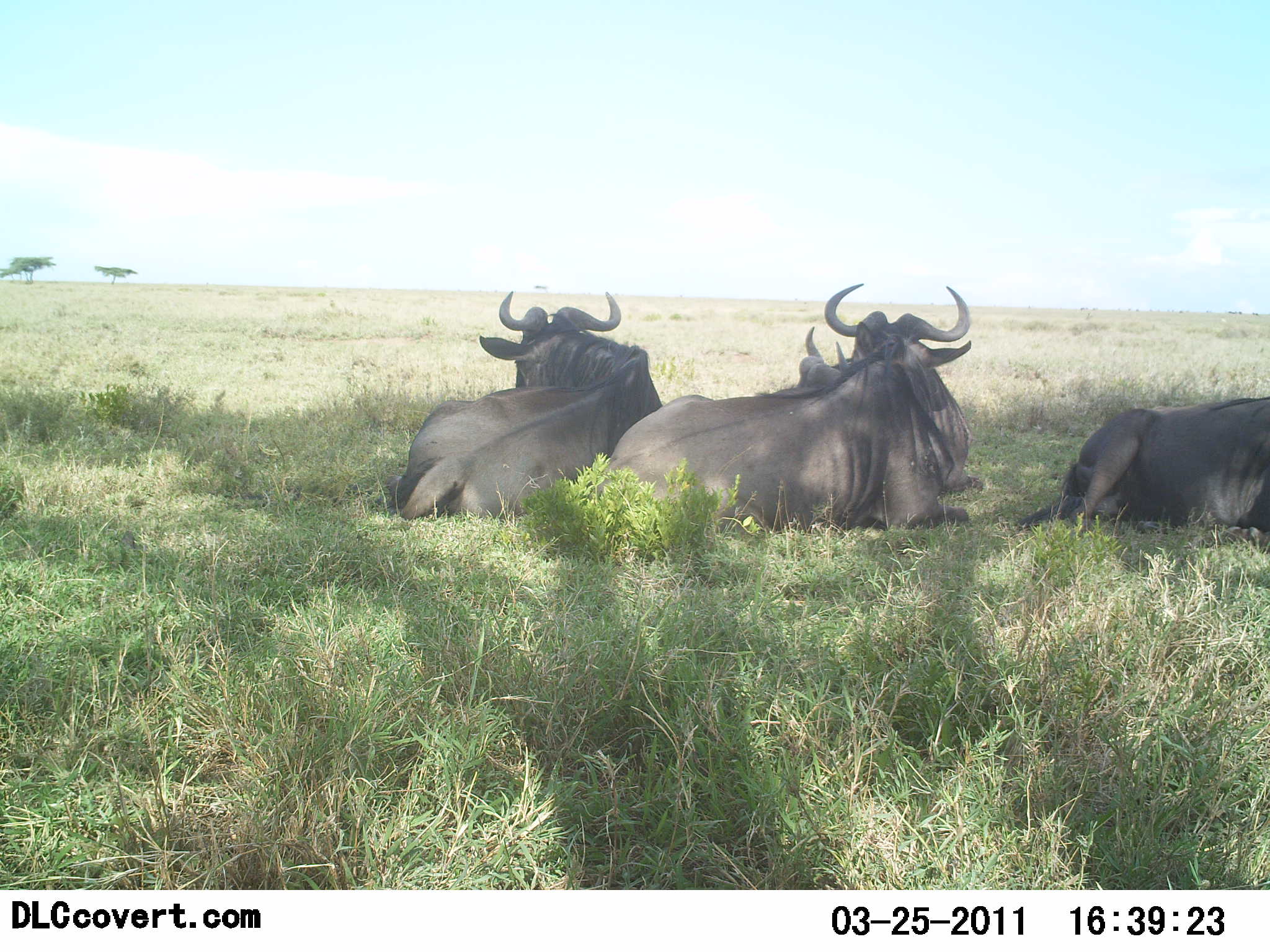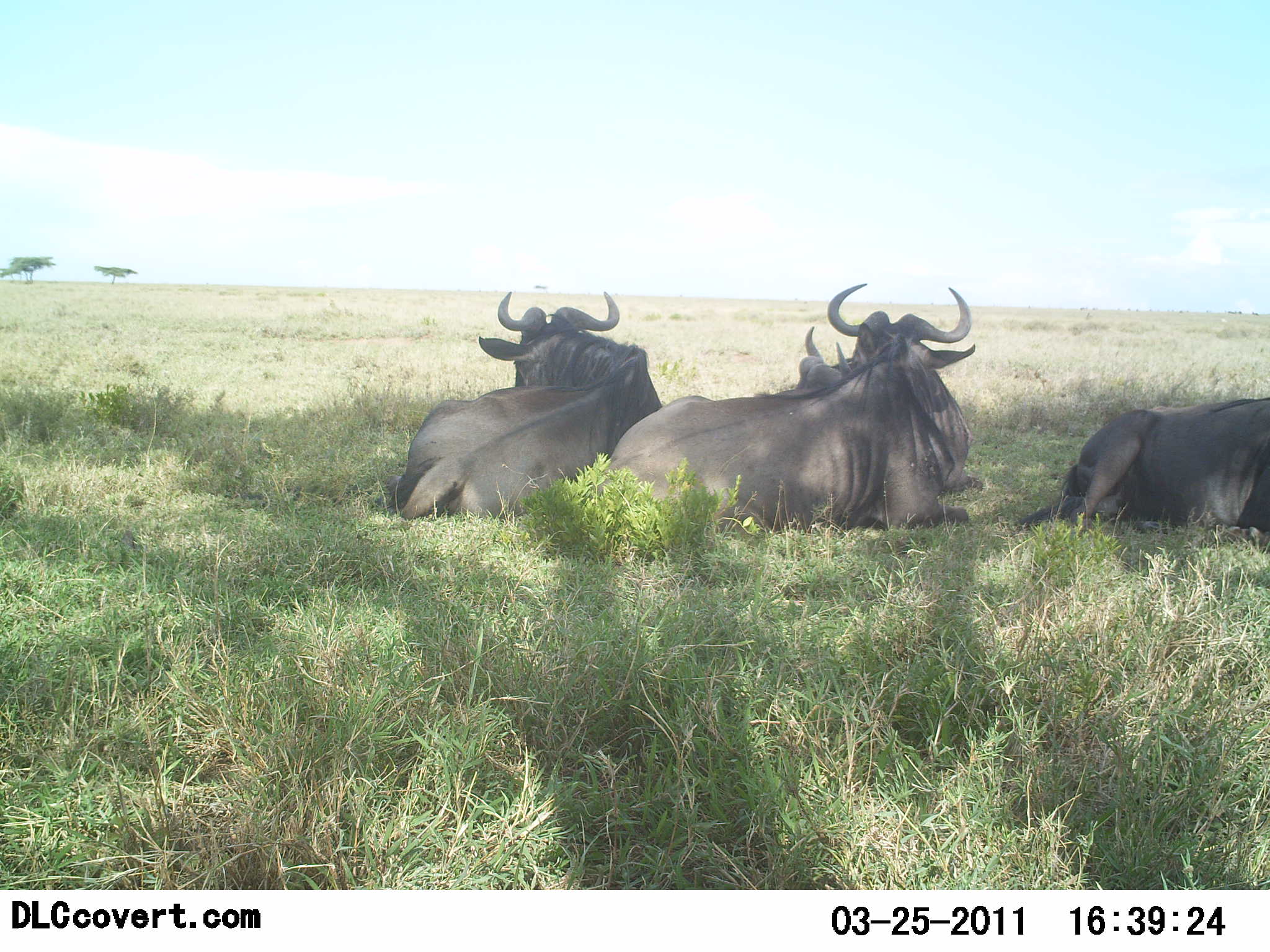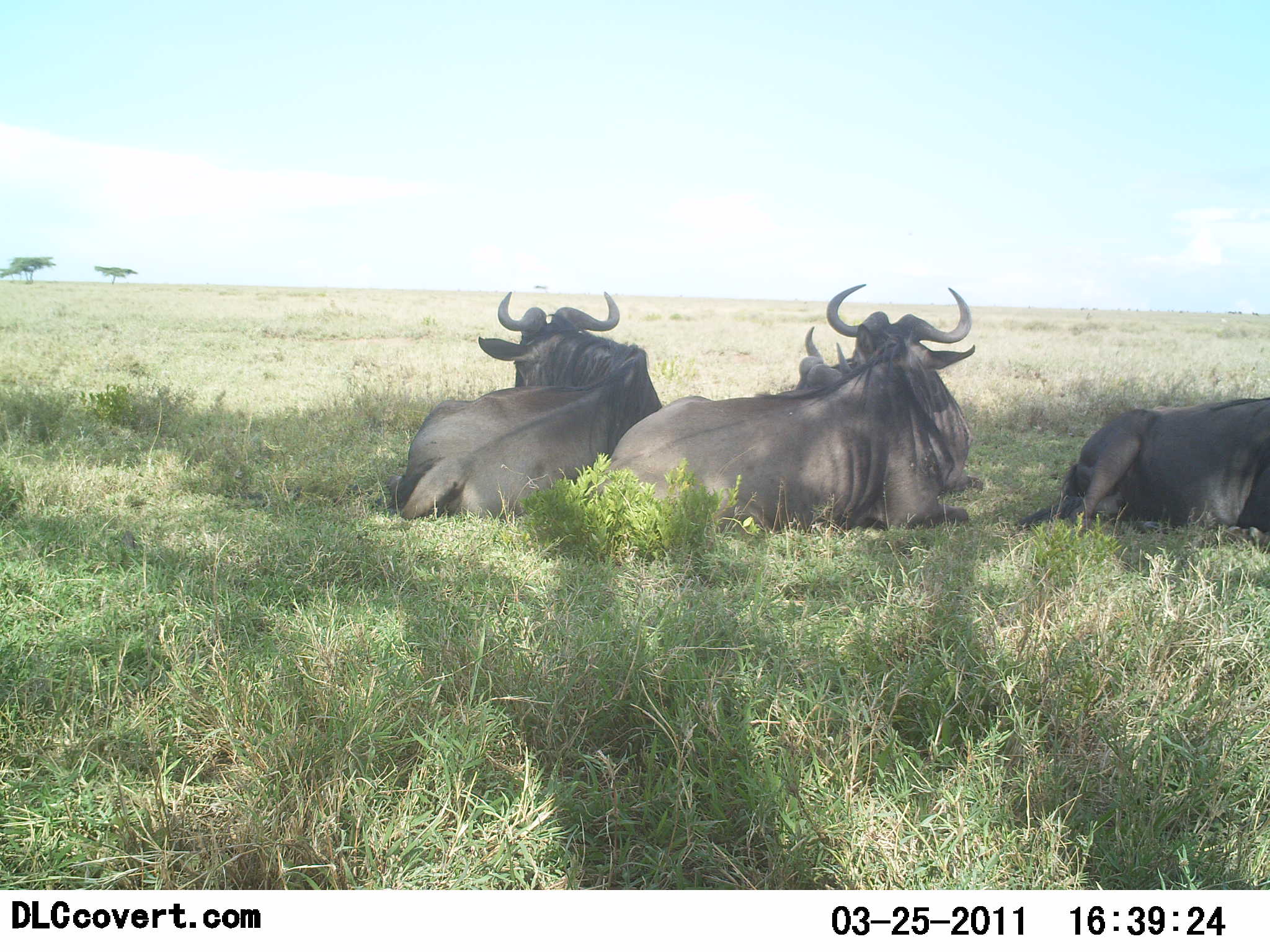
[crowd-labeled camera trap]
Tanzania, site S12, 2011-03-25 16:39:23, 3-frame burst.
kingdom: Animalia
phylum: Chordata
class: Mammalia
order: Artiodactyla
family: Bovidae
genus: Connochaetes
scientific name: Connochaetes taurinus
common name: blue wildebeest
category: wildebeest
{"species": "wildebeest (blue wildebeest) (Connochaetes taurinus)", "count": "4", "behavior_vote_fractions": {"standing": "0%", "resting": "100%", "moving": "0%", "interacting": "0%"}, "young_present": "0%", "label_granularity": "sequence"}